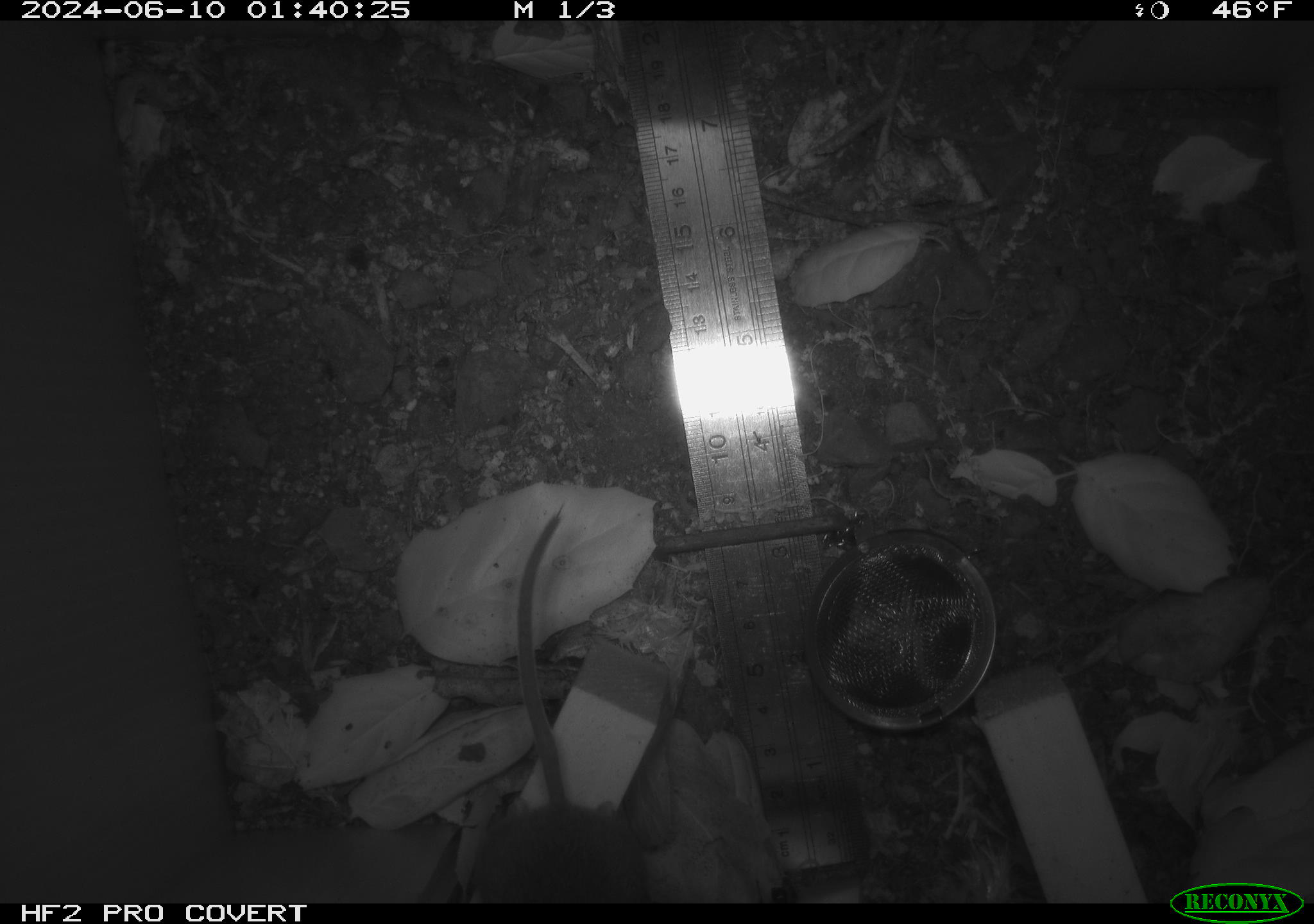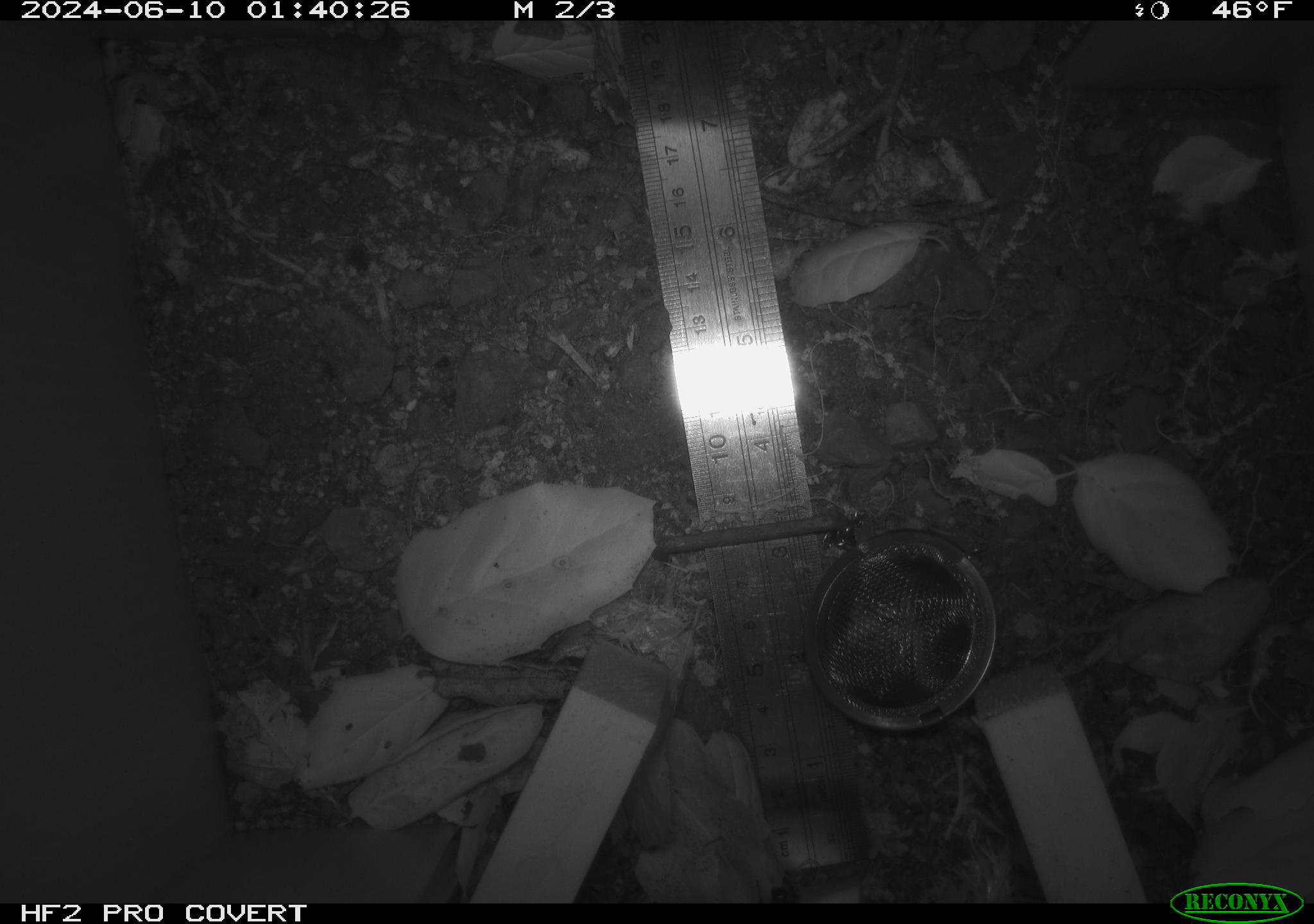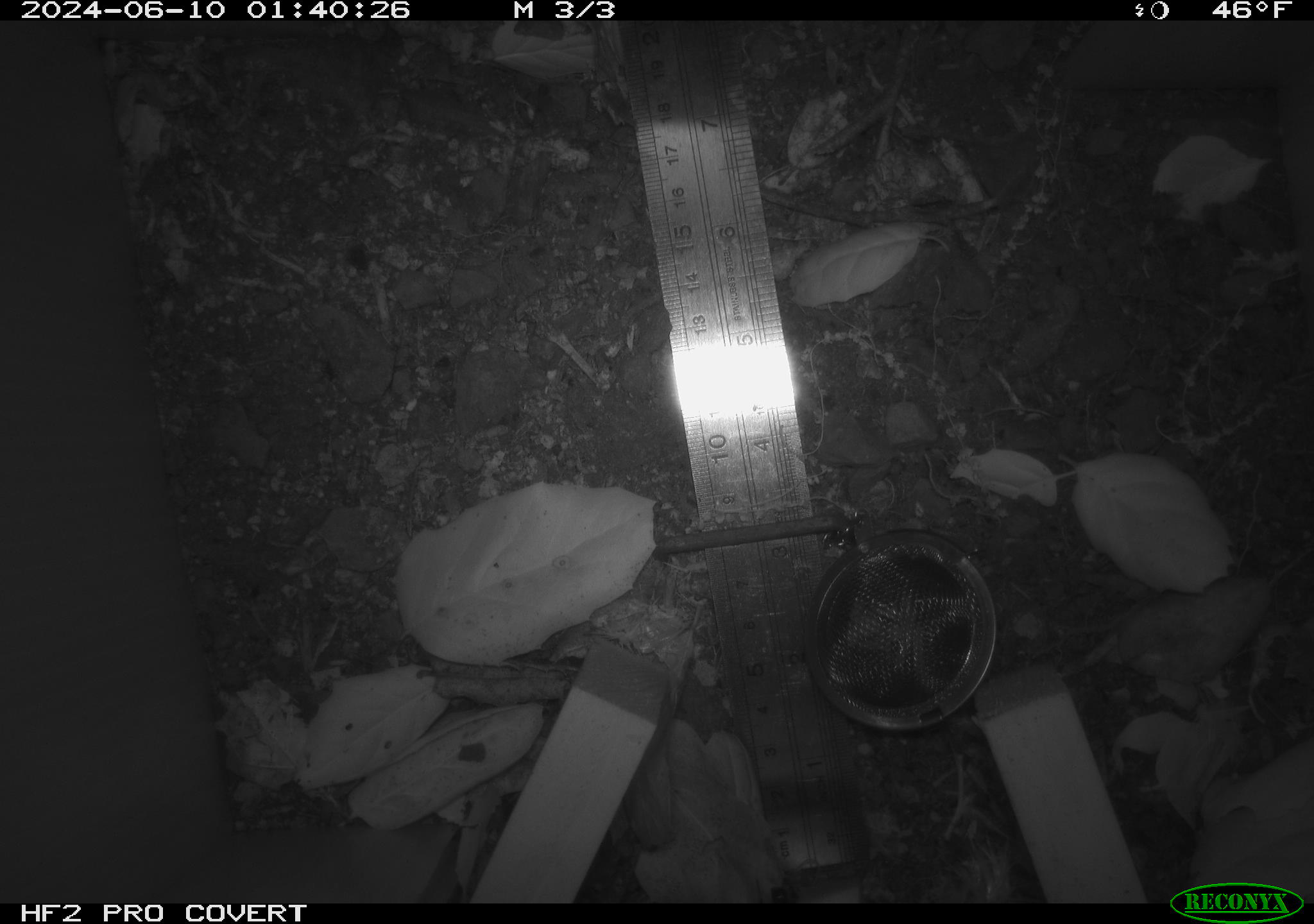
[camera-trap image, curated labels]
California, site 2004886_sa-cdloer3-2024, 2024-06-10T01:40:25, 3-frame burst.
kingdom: Animalia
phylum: Chordata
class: Mammalia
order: Rodentia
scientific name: Rodentia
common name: rodent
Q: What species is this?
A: Rodent (Rodentia).